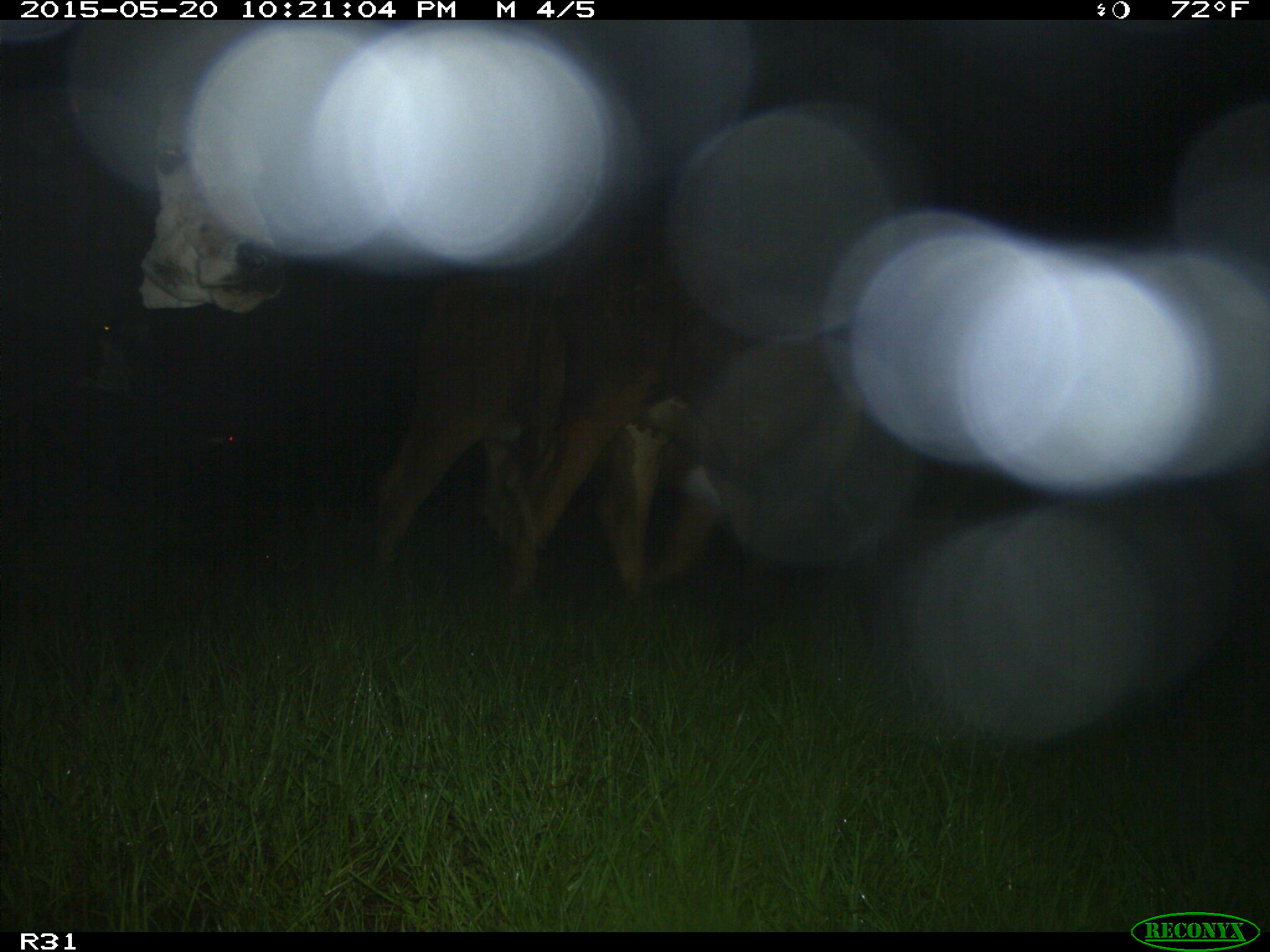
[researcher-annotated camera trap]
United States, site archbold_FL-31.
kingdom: Animalia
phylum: Chordata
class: Mammalia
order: Artiodactyla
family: Bovidae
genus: Bos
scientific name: Bos taurus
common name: domestic cow